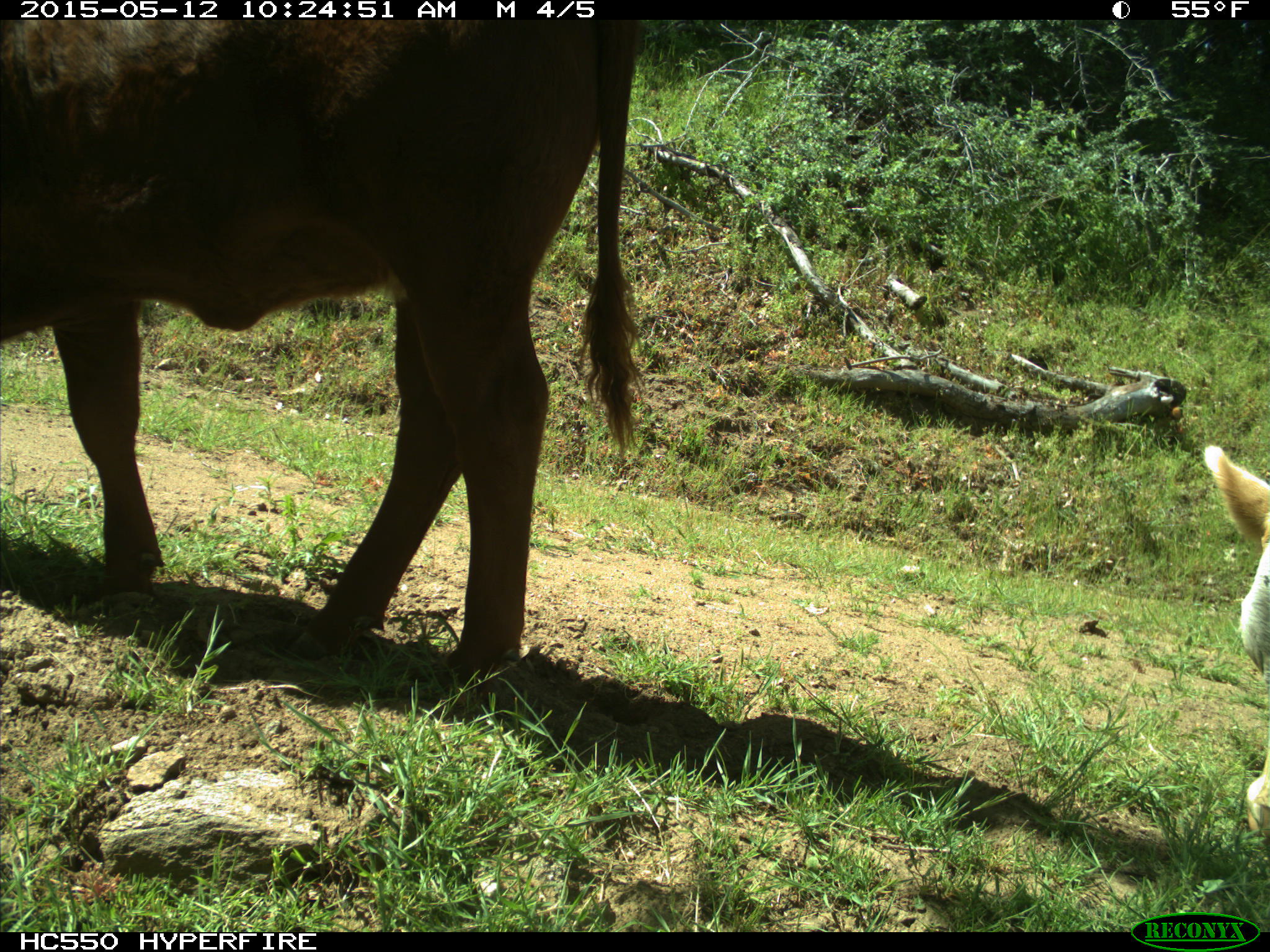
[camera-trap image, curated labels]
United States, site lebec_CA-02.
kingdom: Animalia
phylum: Chordata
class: Mammalia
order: Artiodactyla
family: Bovidae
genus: Bos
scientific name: Bos taurus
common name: domestic cow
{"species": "Bos taurus (domestic cow)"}